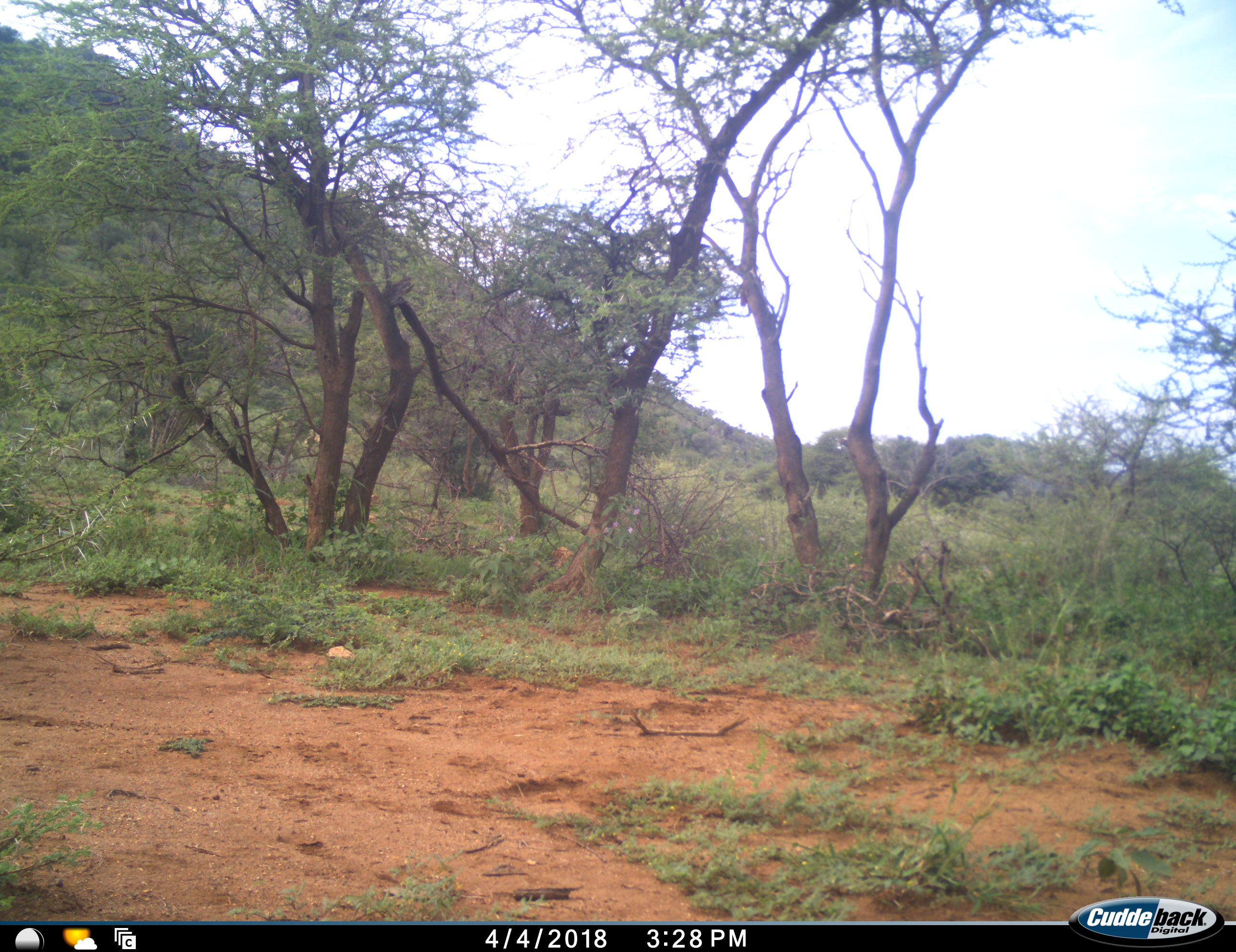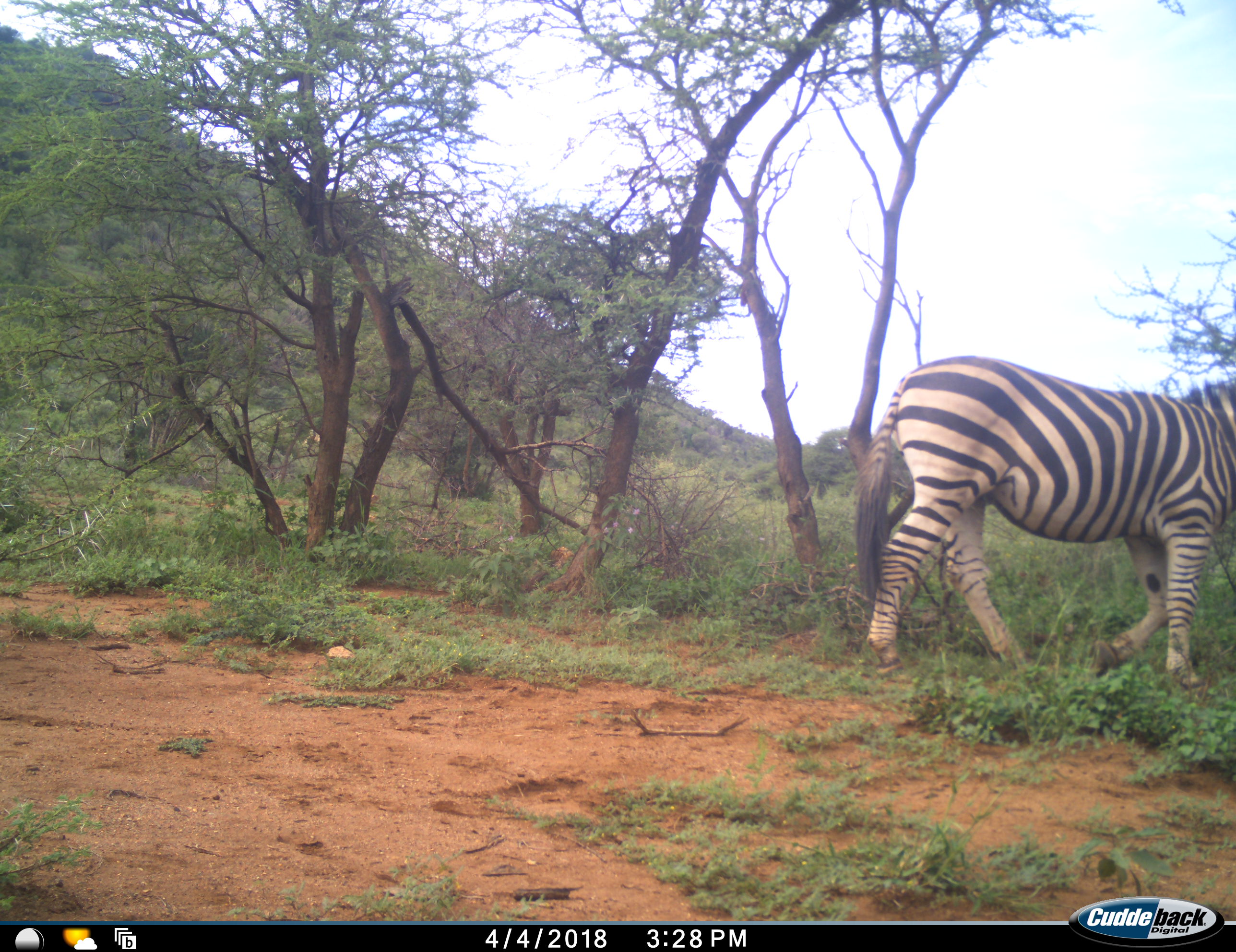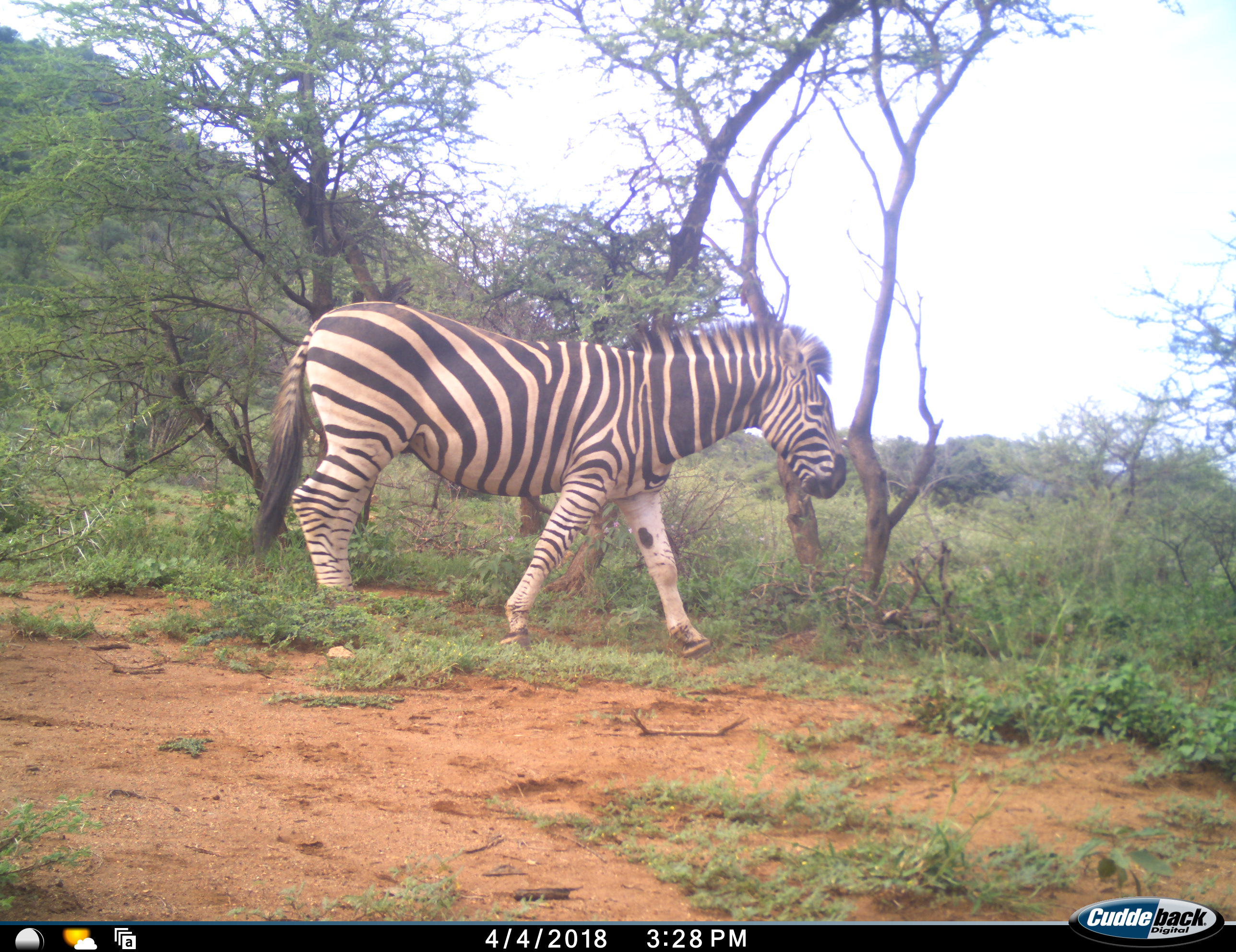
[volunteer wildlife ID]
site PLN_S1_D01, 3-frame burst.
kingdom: Animalia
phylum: Chordata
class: Mammalia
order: Perissodactyla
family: Equidae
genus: Equus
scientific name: Equus quagga burchellii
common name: burchell's zebra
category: zebraburchells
Zebraburchells (burchell's zebra) (Equus quagga burchellii), count 1. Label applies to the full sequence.